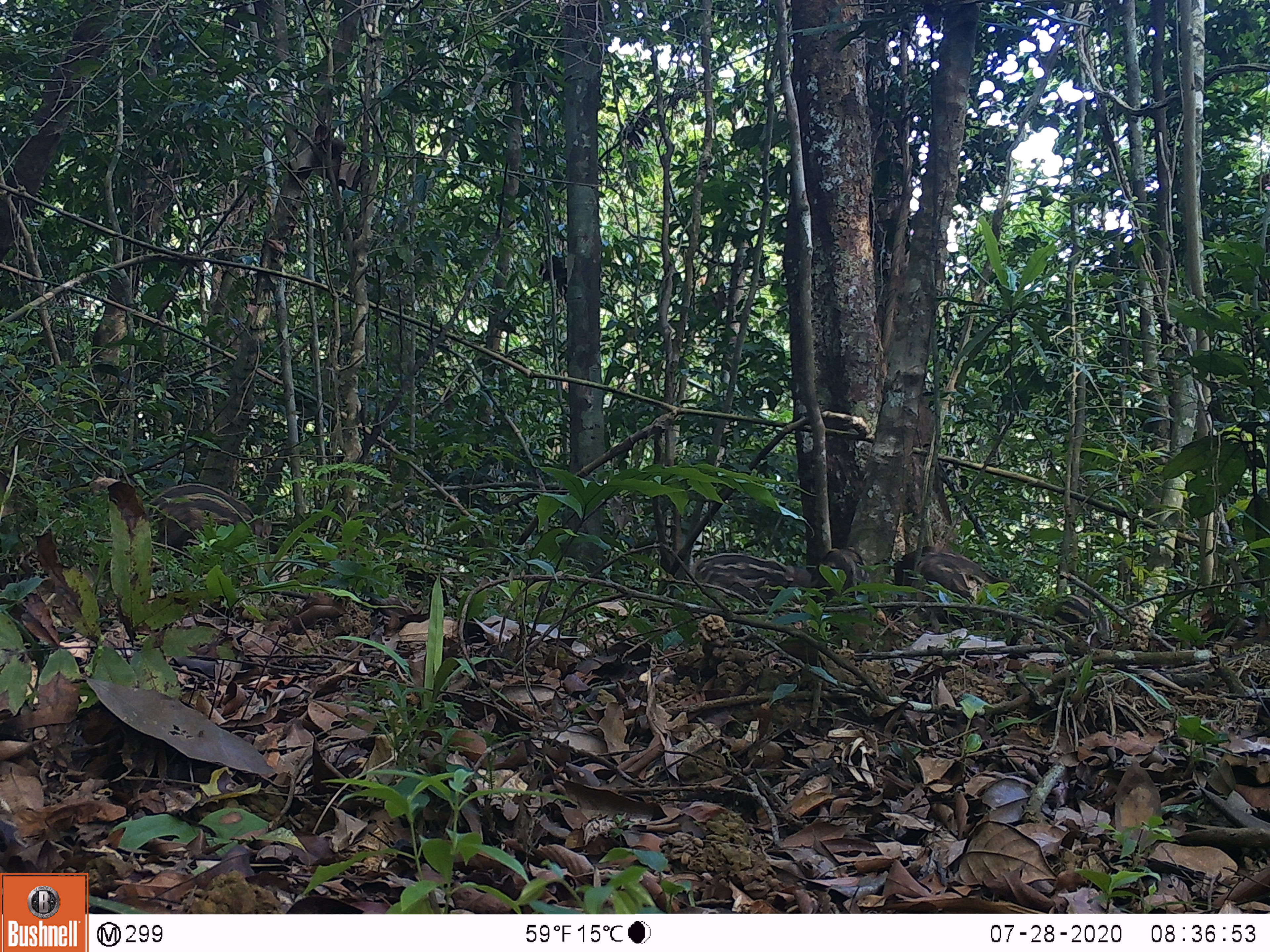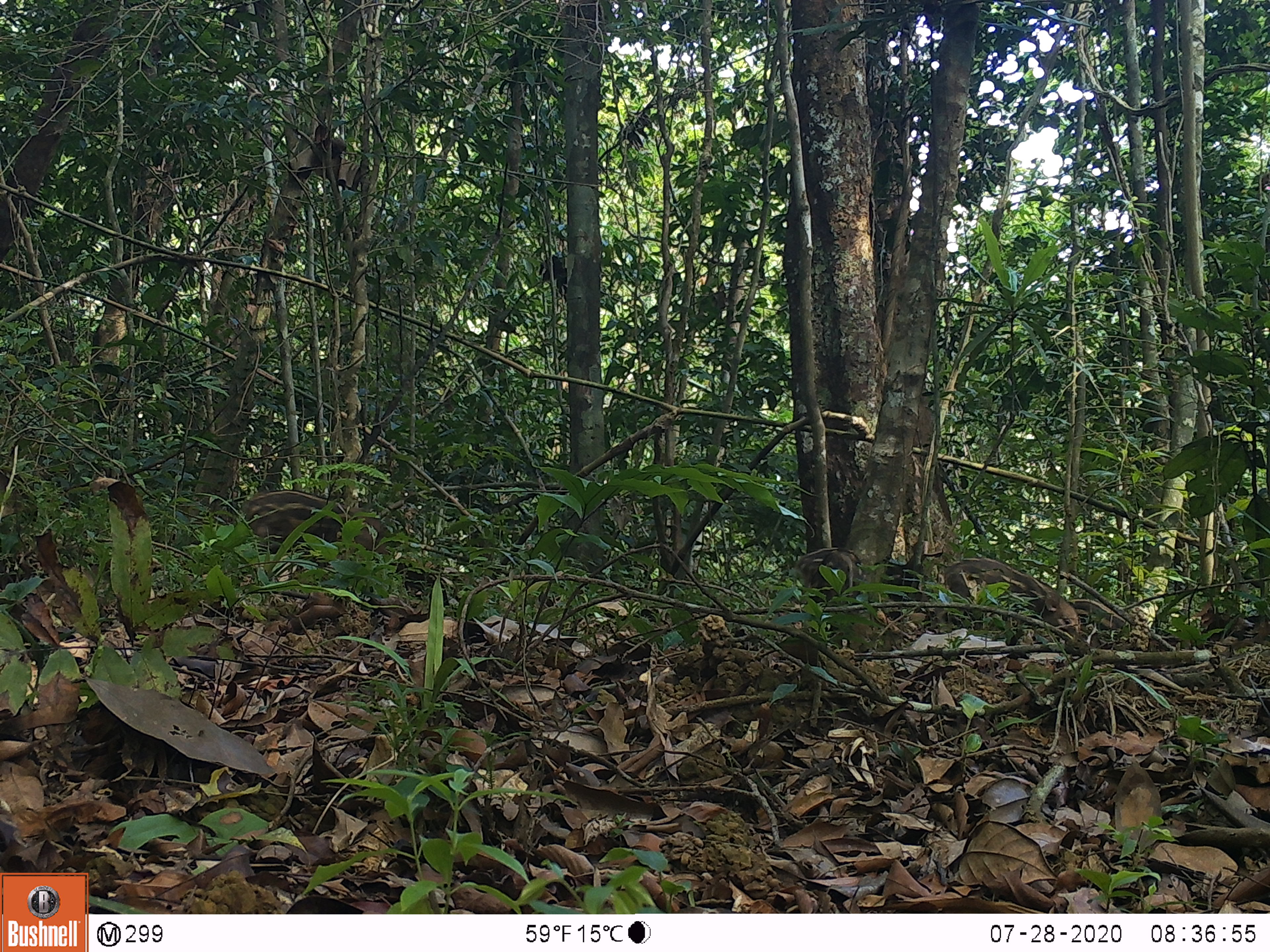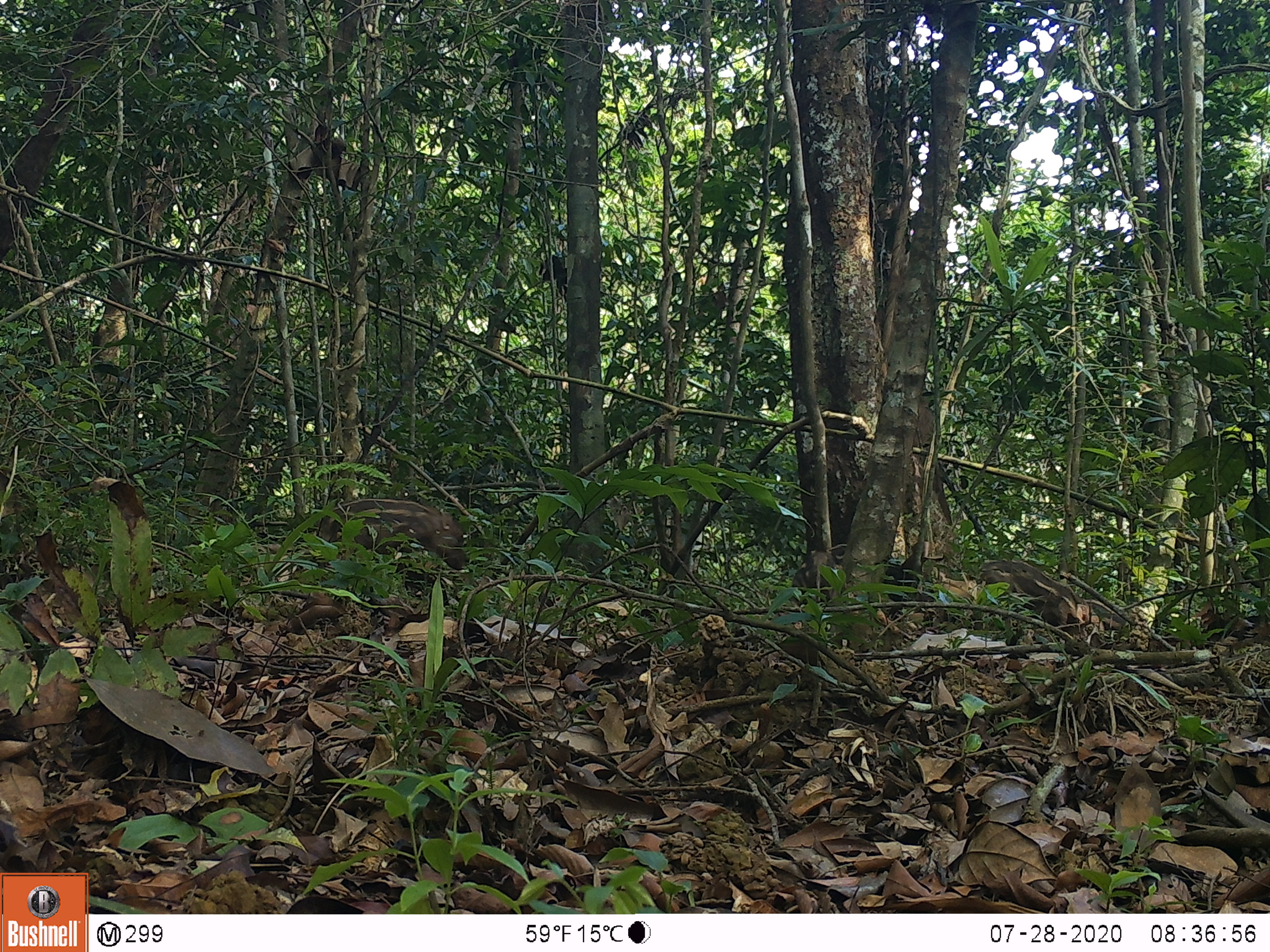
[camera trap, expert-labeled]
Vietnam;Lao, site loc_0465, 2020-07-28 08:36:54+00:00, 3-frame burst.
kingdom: Animalia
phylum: Chordata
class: Mammalia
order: Artiodactyla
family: Suidae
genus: Sus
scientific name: Sus scrofa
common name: eurasian wild pig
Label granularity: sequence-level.